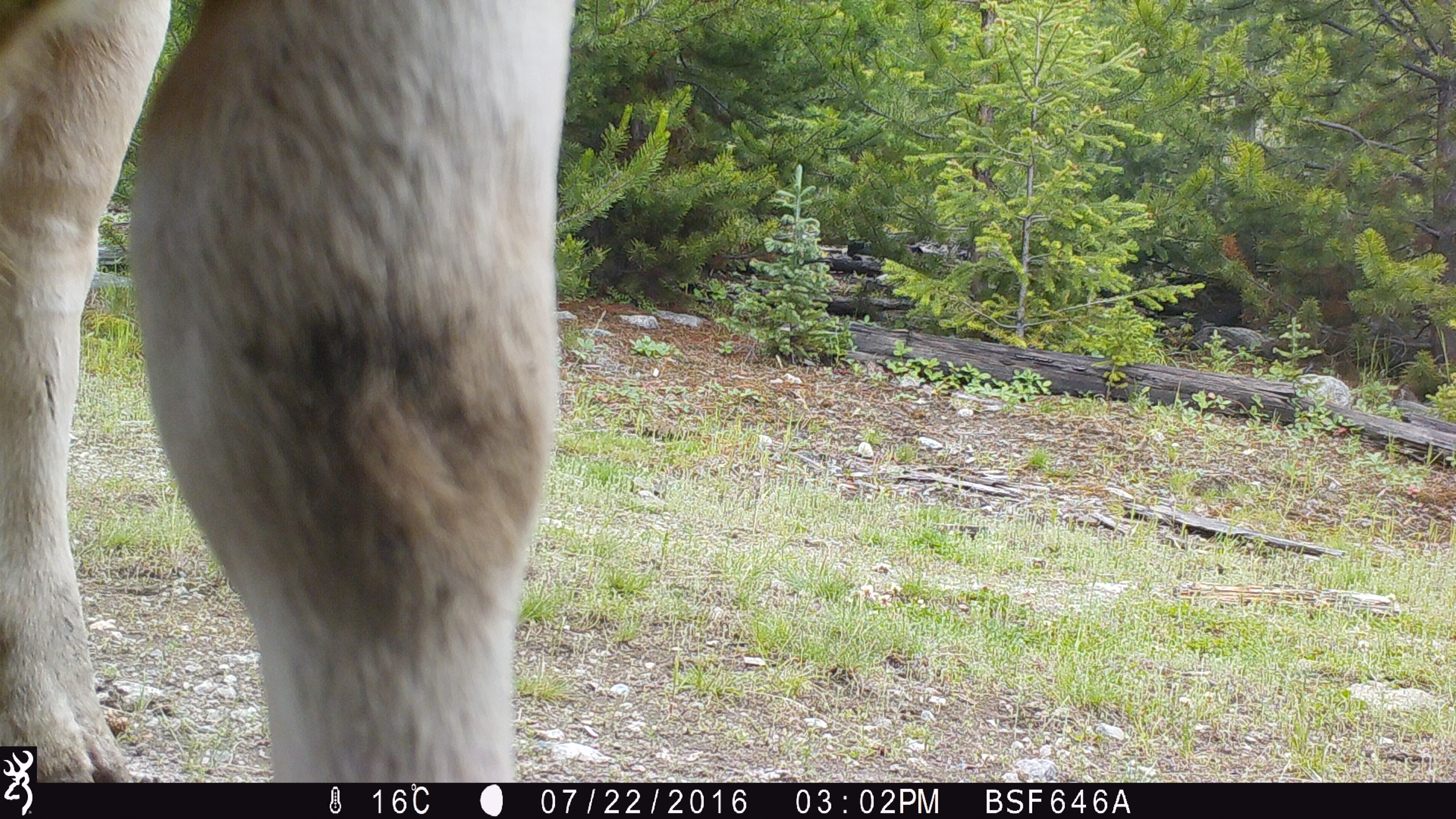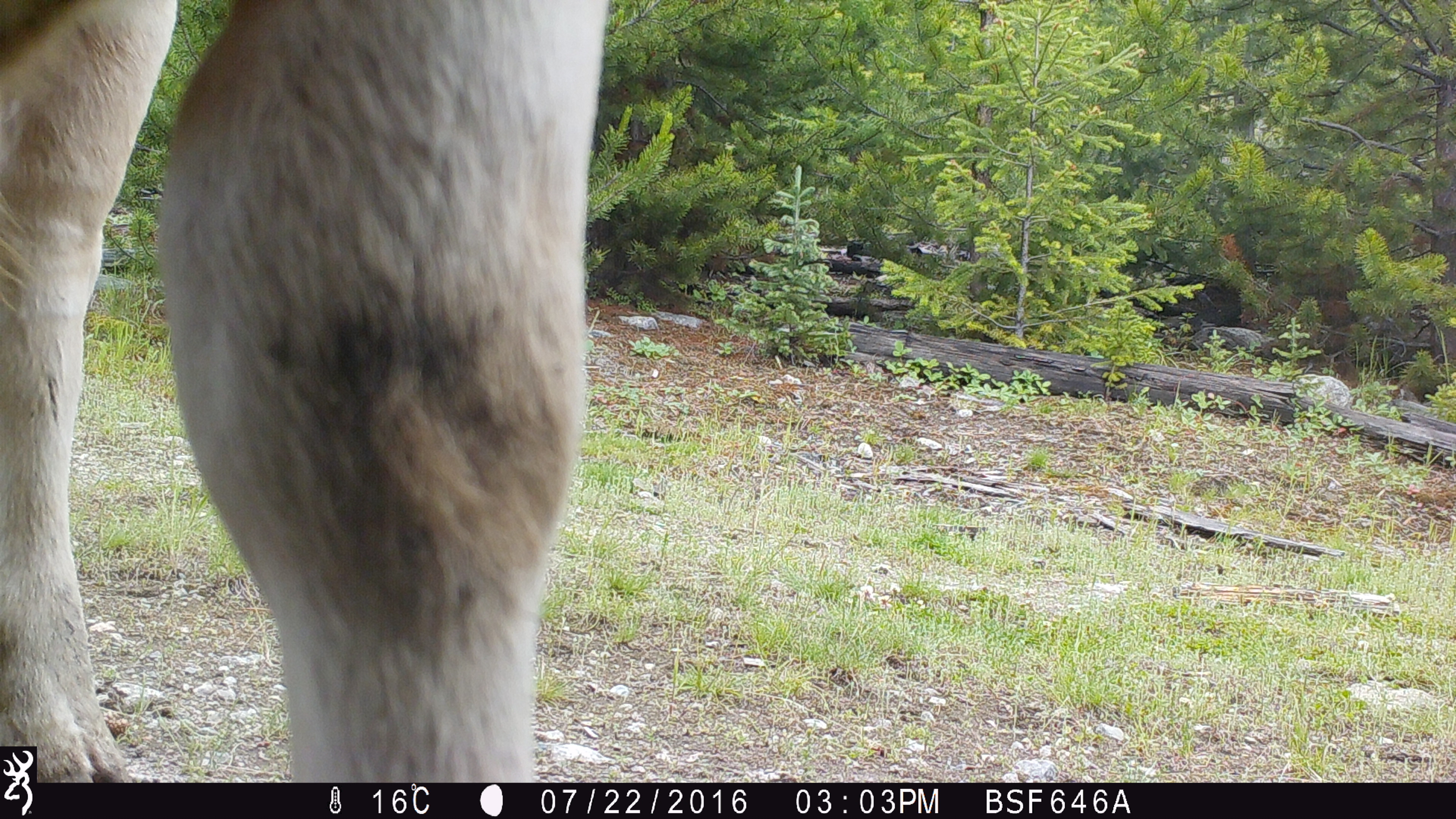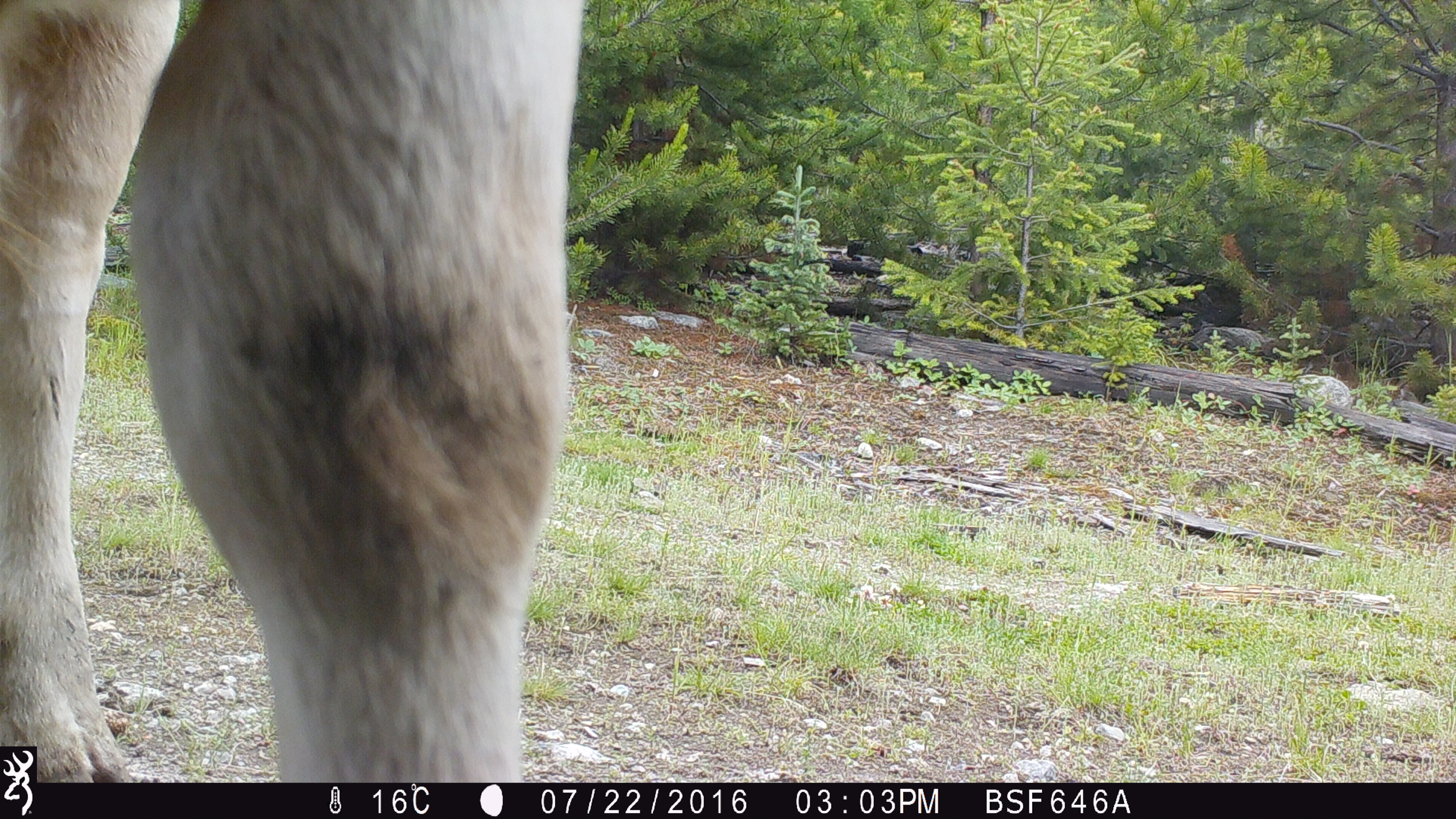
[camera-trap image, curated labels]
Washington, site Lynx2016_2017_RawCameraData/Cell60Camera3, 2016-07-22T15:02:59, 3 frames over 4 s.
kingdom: Animalia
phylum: Chordata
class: Mammalia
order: Artiodactyla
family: Bovidae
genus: Bos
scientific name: Bos taurus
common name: domestic cattle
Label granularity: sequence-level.